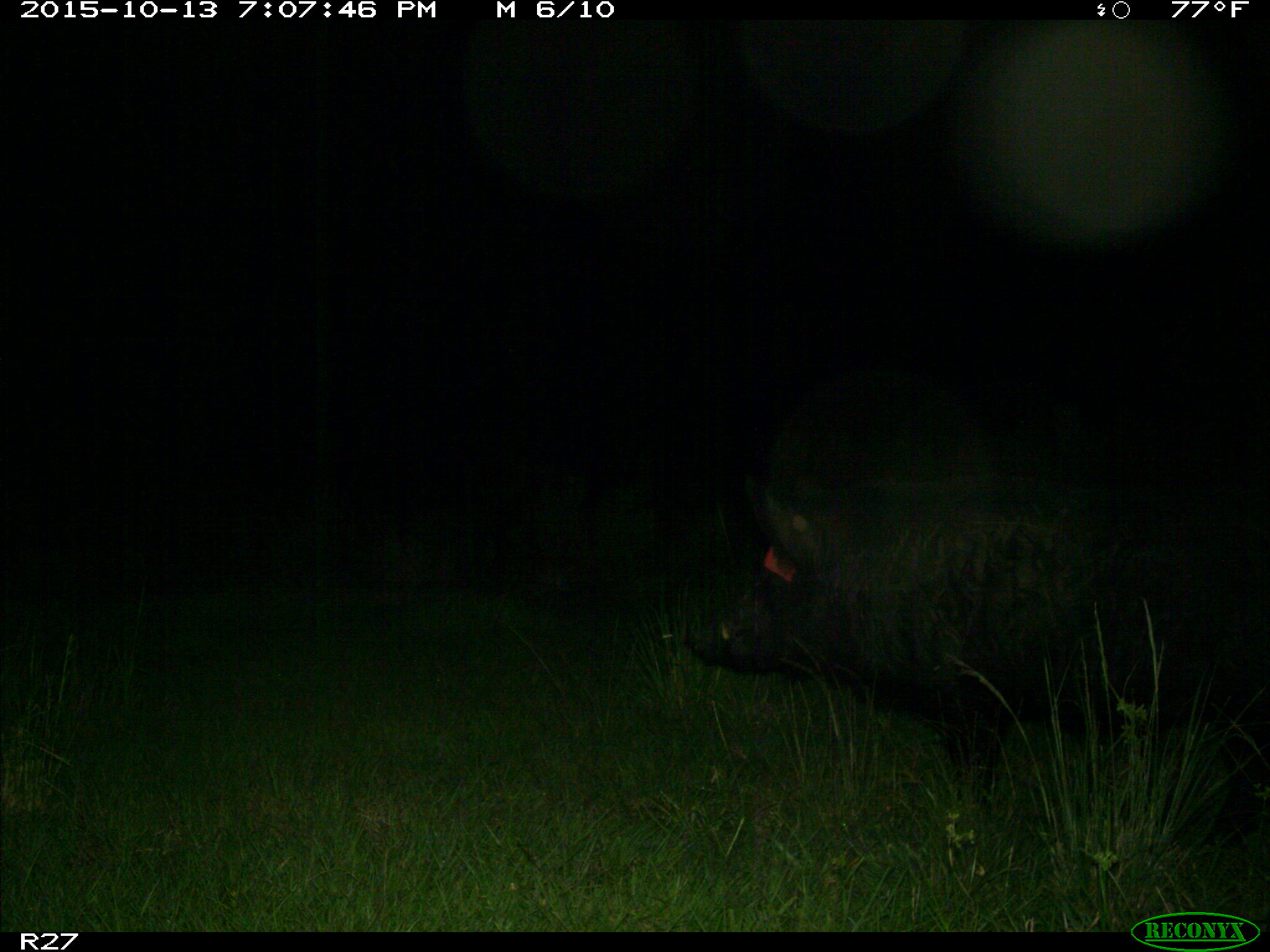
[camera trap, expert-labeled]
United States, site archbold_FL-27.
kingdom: Animalia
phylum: Chordata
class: Mammalia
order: Artiodactyla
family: Suidae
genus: Sus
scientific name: Sus scrofa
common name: wild boar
Sus scrofa (wild boar).